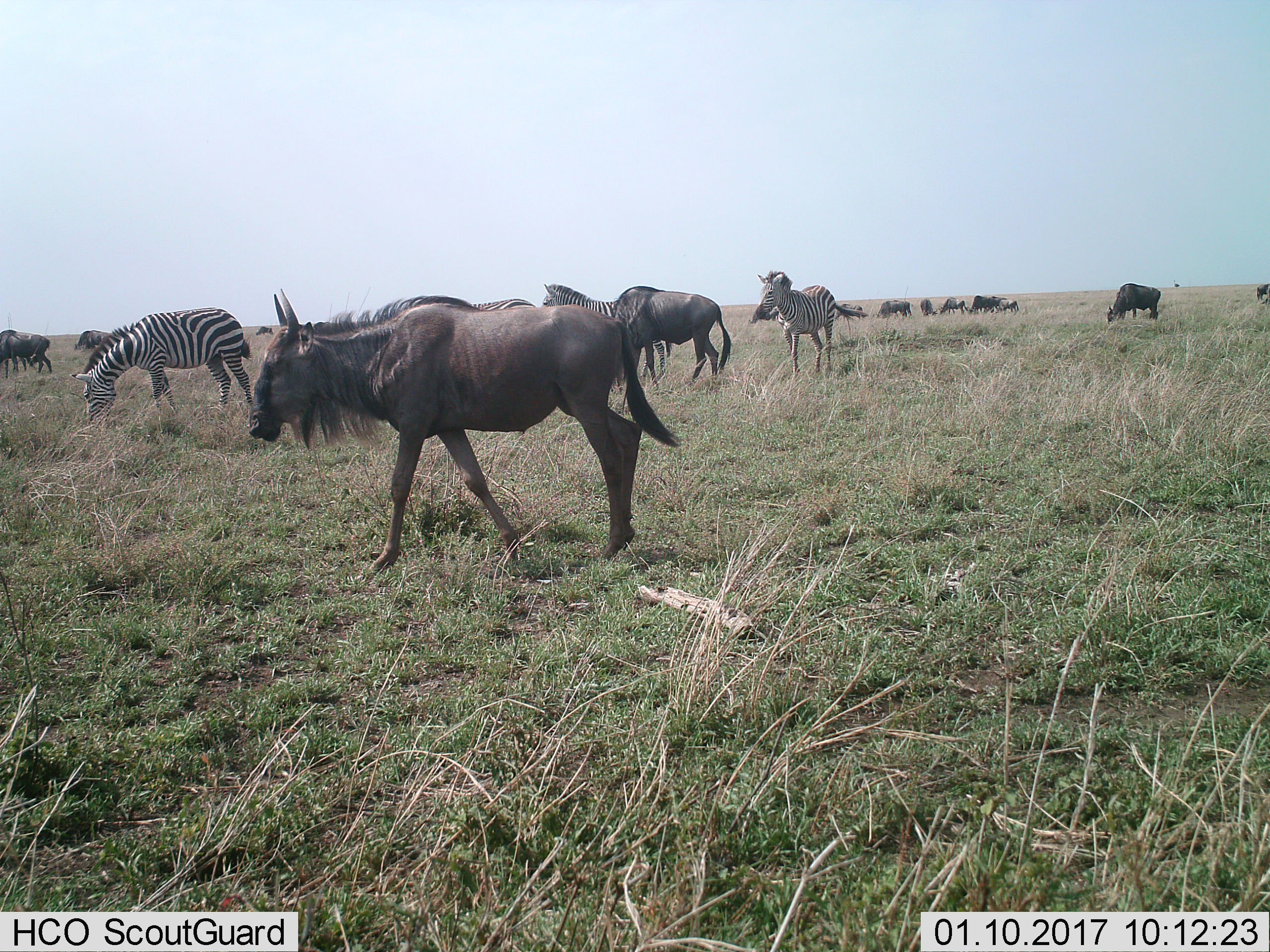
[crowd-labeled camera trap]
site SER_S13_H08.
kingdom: Animalia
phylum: Chordata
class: Mammalia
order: Artiodactyla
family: Bovidae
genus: Connochaetes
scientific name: Connochaetes taurinus taurinus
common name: blue wildebeest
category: wildebeestblue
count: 11-50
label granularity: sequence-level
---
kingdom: Animalia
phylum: Chordata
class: Mammalia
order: Perissodactyla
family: Equidae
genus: Equus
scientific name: Equus quagga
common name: plains zebra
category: zebraplains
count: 4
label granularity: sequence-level